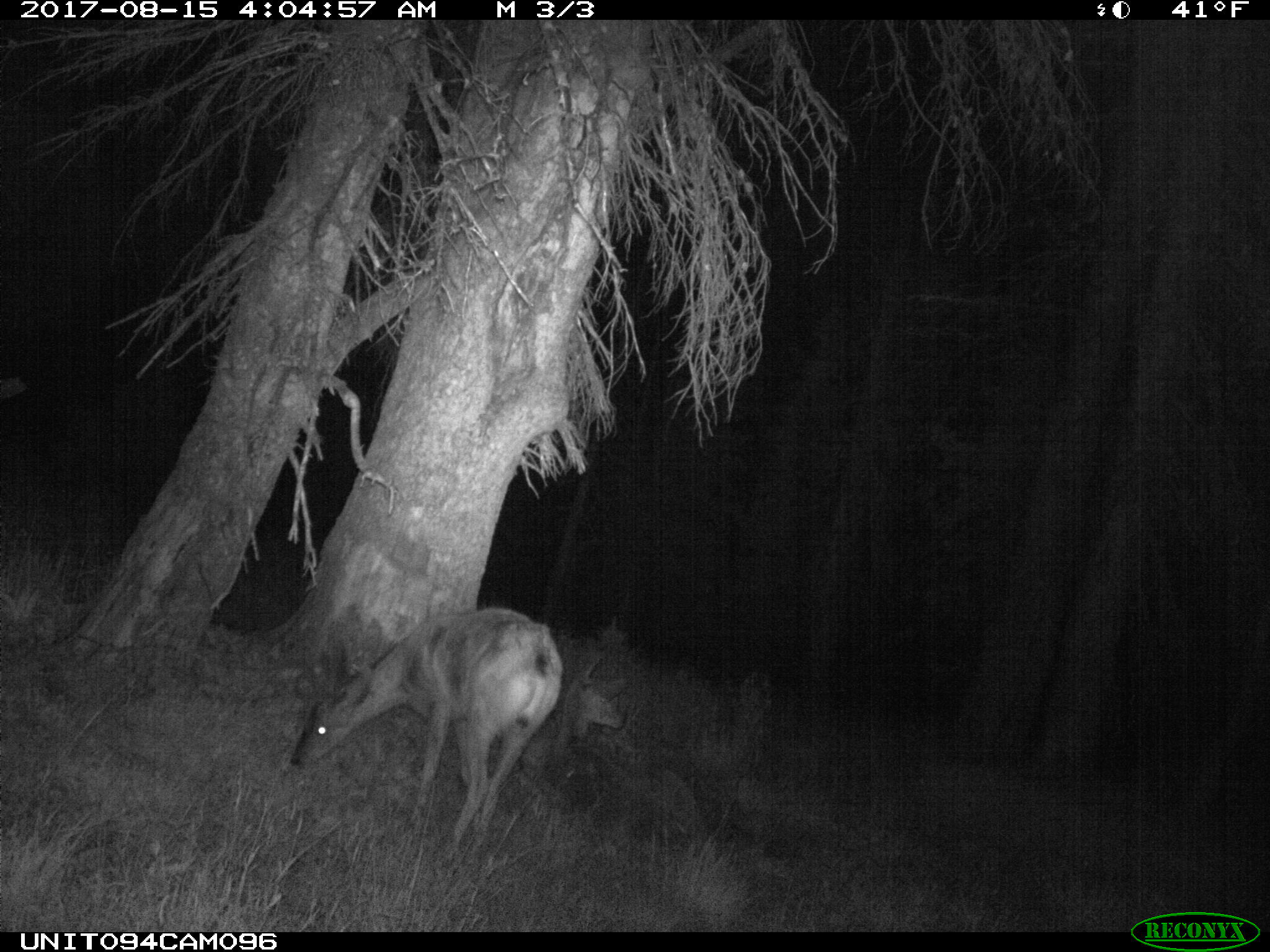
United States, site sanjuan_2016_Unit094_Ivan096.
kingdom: Animalia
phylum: Chordata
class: Mammalia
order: Artiodactyla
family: Cervidae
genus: Odocoileus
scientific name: Odocoileus hemionus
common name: mule deer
Odocoileus hemionus (mule deer).